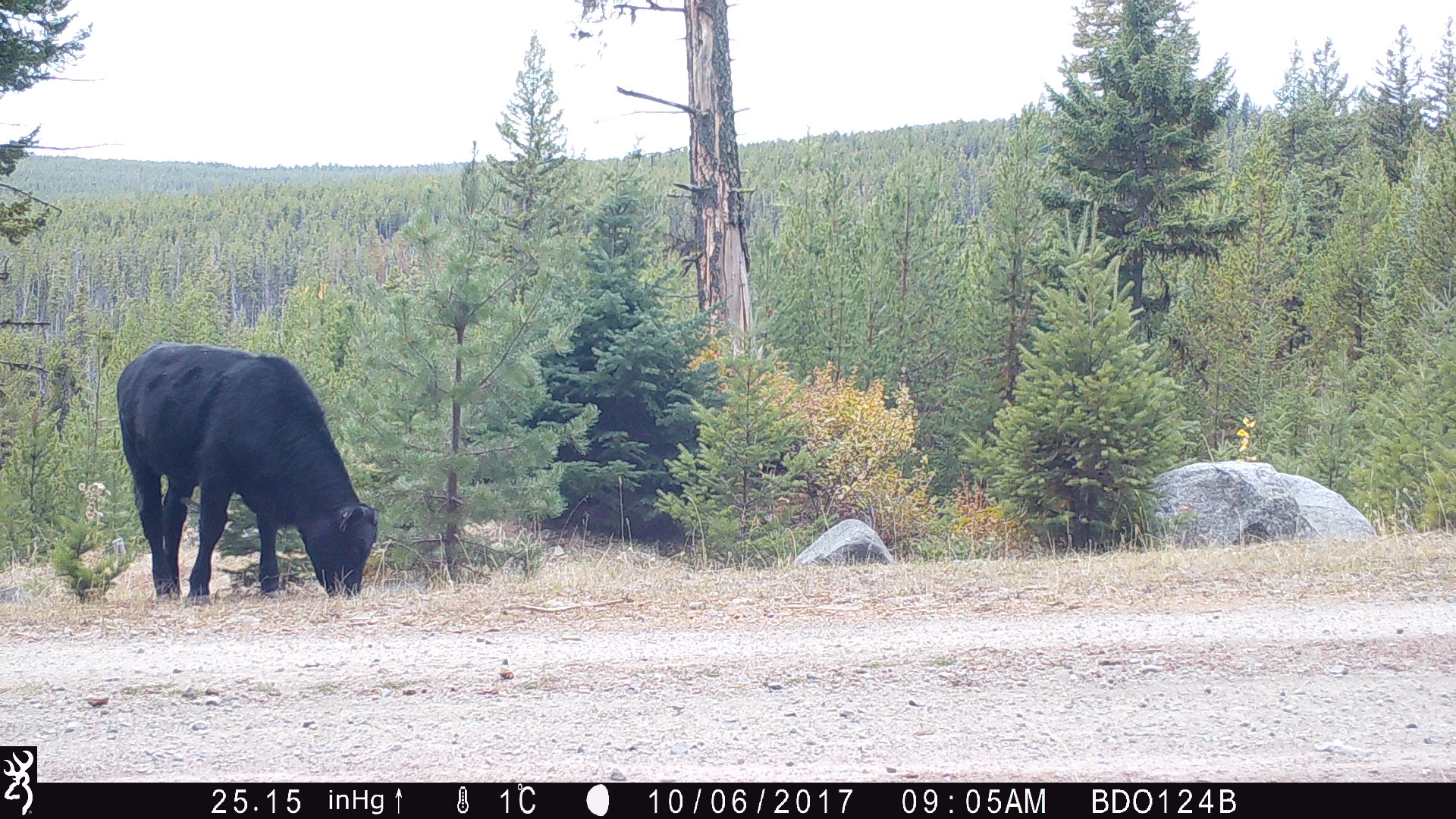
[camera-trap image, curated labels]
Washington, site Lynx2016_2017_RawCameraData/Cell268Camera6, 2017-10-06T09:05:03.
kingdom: Animalia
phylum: Chordata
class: Mammalia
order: Artiodactyla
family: Bovidae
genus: Bos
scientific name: Bos taurus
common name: domestic cattle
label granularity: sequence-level